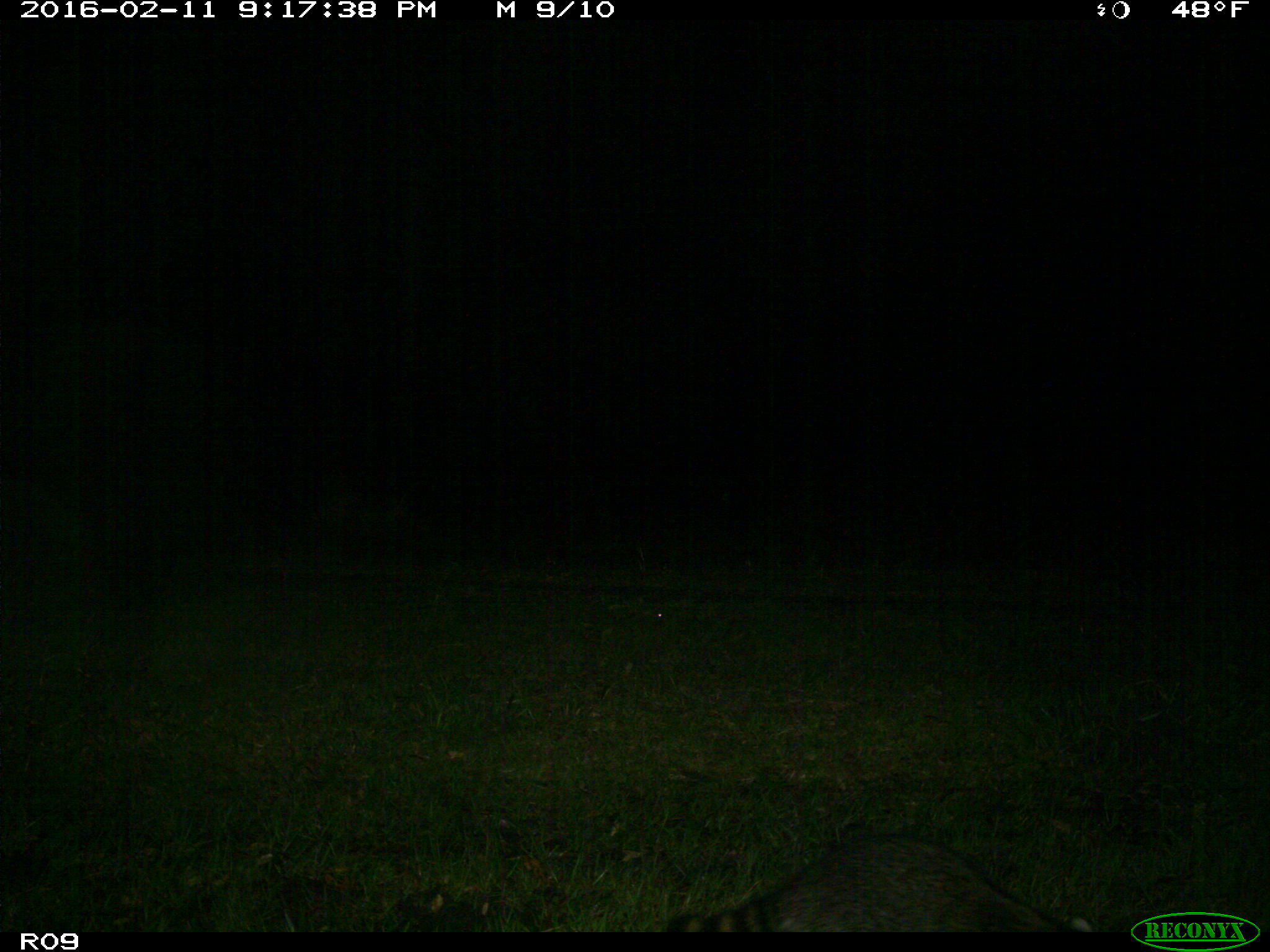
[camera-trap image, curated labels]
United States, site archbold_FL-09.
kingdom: Animalia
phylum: Chordata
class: Mammalia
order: Carnivora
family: Procyonidae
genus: Procyon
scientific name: Procyon lotor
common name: common raccoon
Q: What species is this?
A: Procyon lotor (common raccoon).